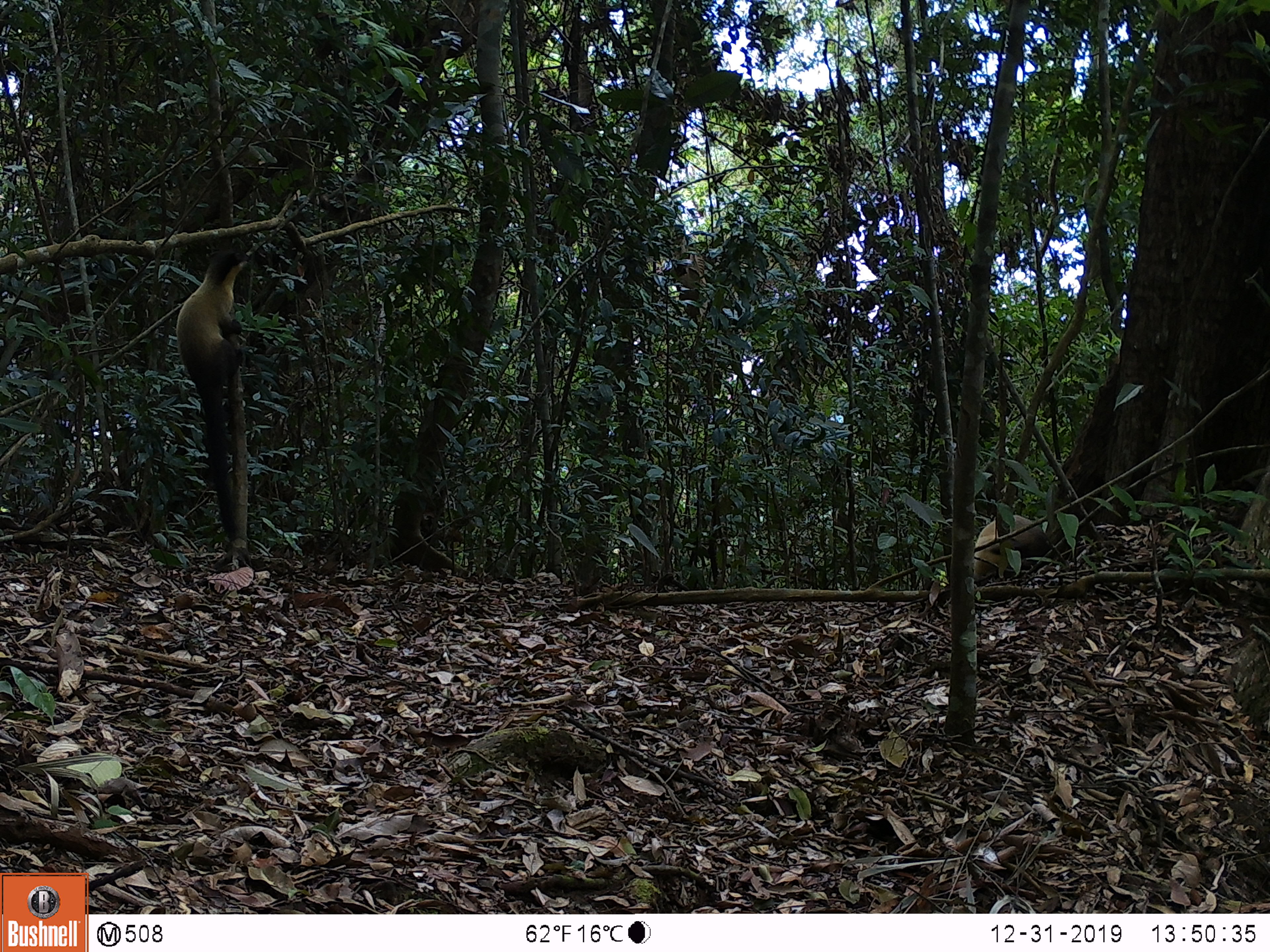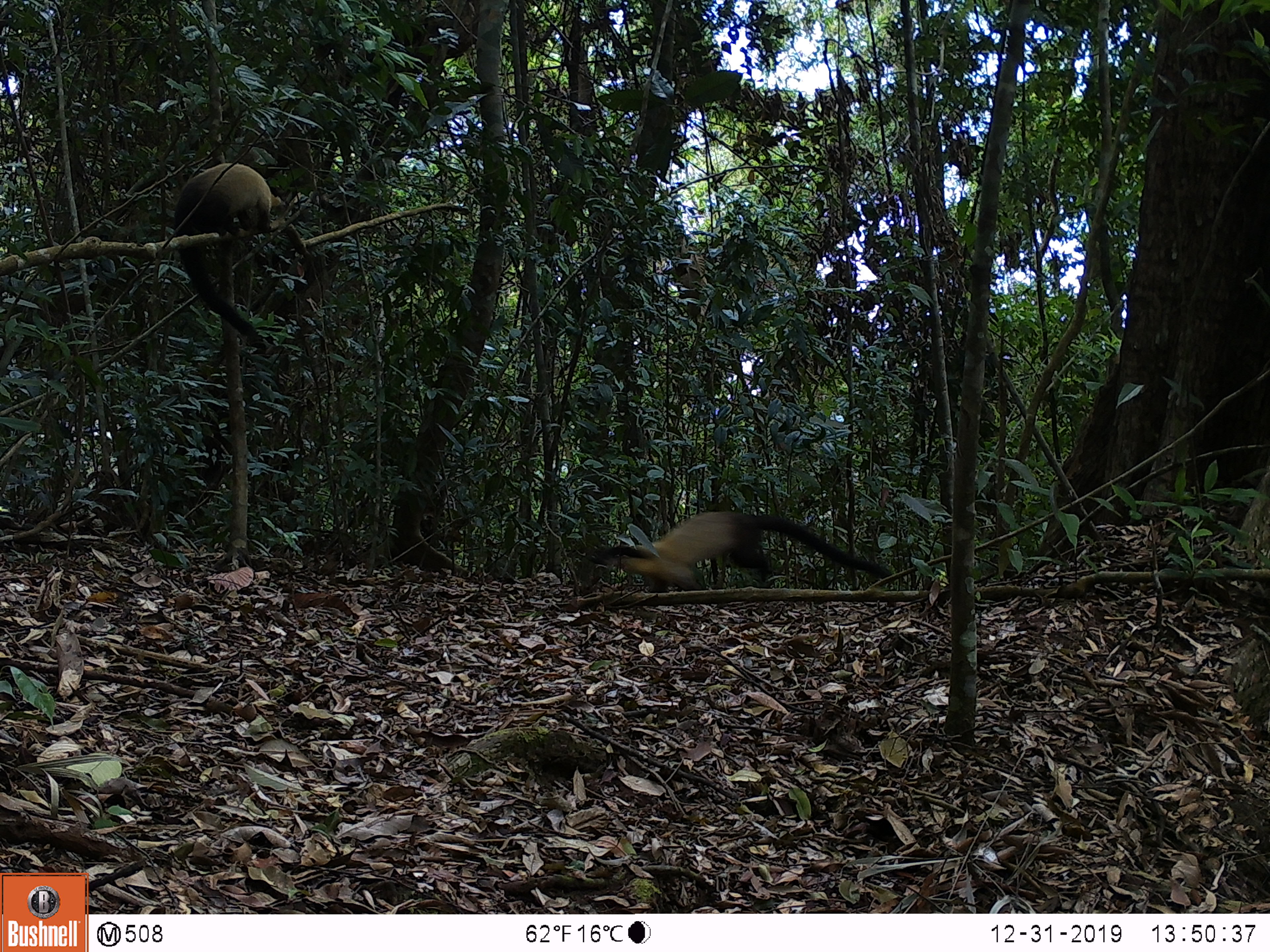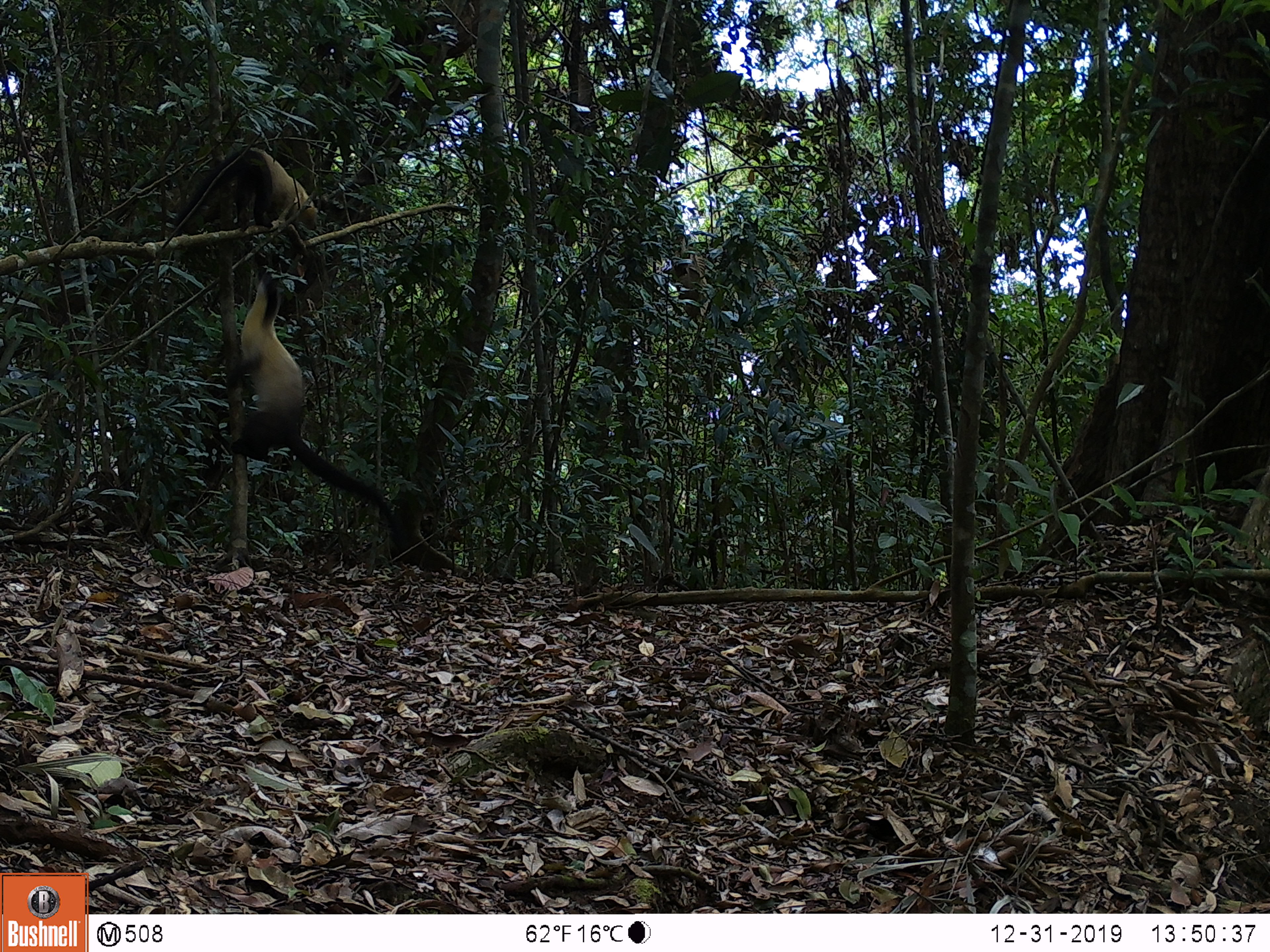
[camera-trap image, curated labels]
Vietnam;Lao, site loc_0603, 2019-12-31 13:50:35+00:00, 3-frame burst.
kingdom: Animalia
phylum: Chordata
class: Mammalia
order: Carnivora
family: Mustelidae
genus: Martes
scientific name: Martes flavigula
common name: yellow-throated marten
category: yellow throated marten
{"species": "yellow throated marten (yellow-throated marten) (Martes flavigula)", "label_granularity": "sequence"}